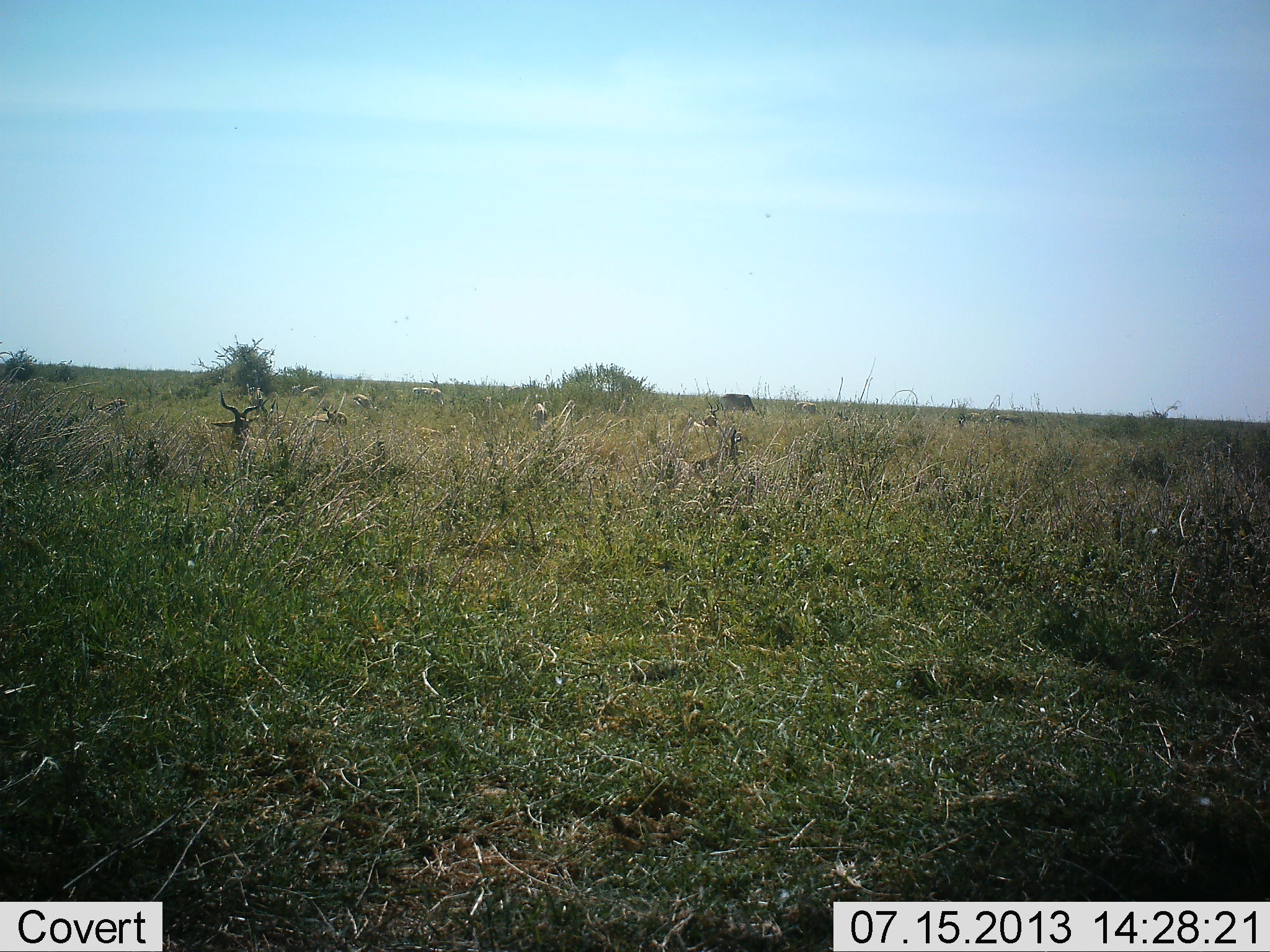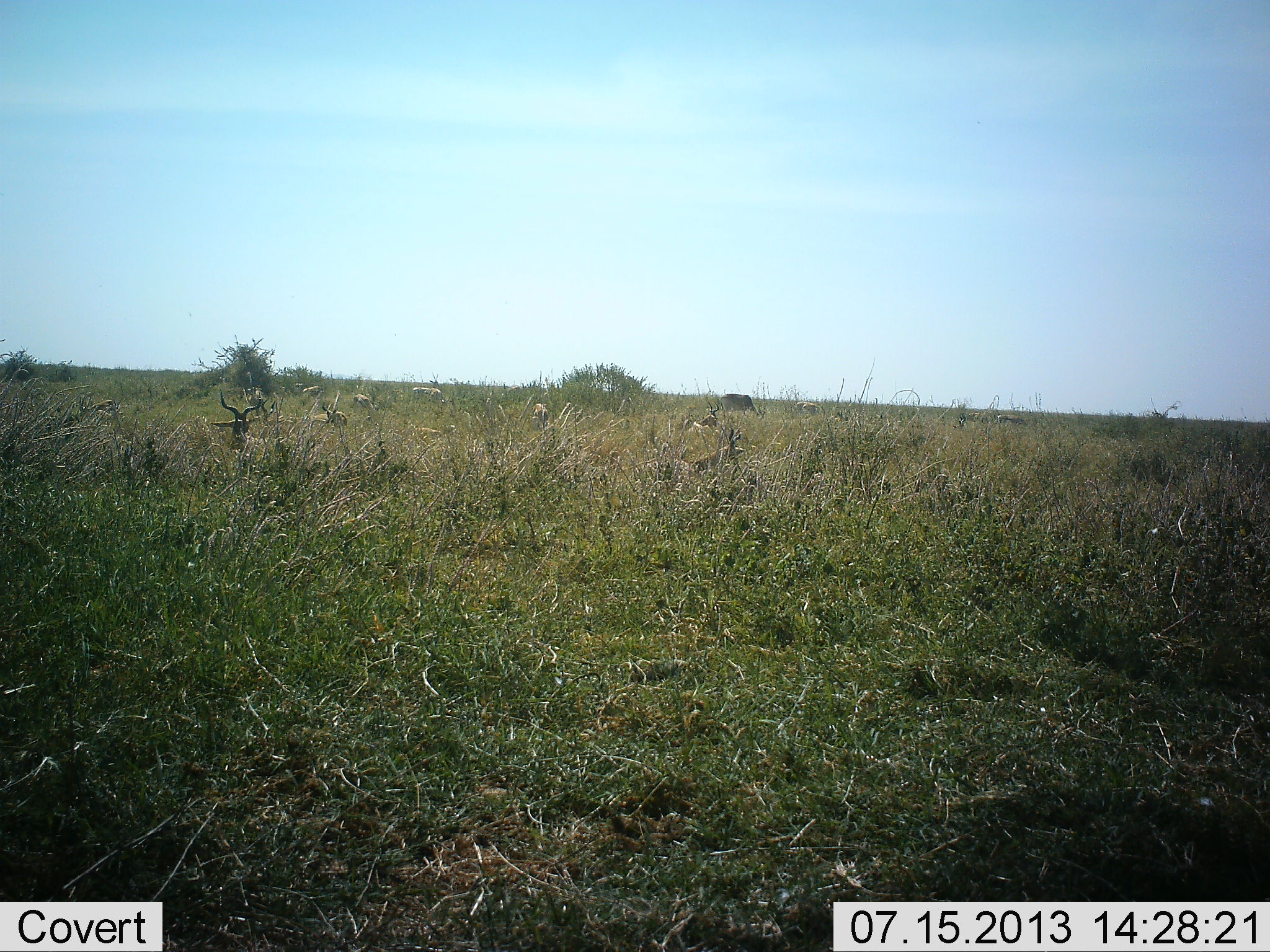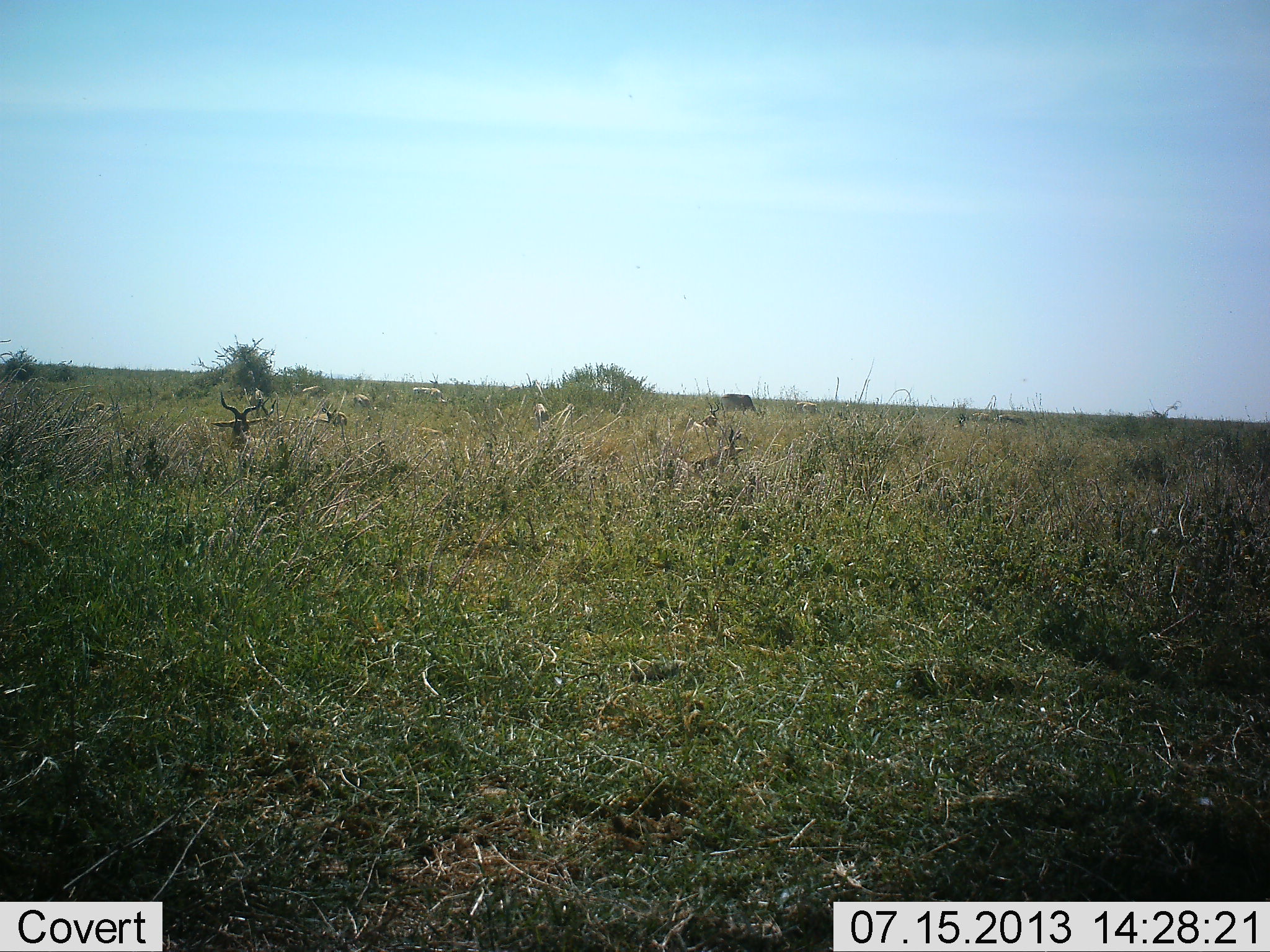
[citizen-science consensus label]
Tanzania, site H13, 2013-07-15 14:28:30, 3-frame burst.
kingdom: Animalia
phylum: Chordata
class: Mammalia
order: Artiodactyla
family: Bovidae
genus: Alcelaphus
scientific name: Alcelaphus buselaphus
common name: hartebeest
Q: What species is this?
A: Hartebeest (Alcelaphus buselaphus).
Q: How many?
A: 3.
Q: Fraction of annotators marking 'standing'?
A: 60%.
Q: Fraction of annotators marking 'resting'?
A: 80%.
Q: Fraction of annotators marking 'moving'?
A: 0%.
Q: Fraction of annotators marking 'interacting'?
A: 0%.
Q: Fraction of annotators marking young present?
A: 20%.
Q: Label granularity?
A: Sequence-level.